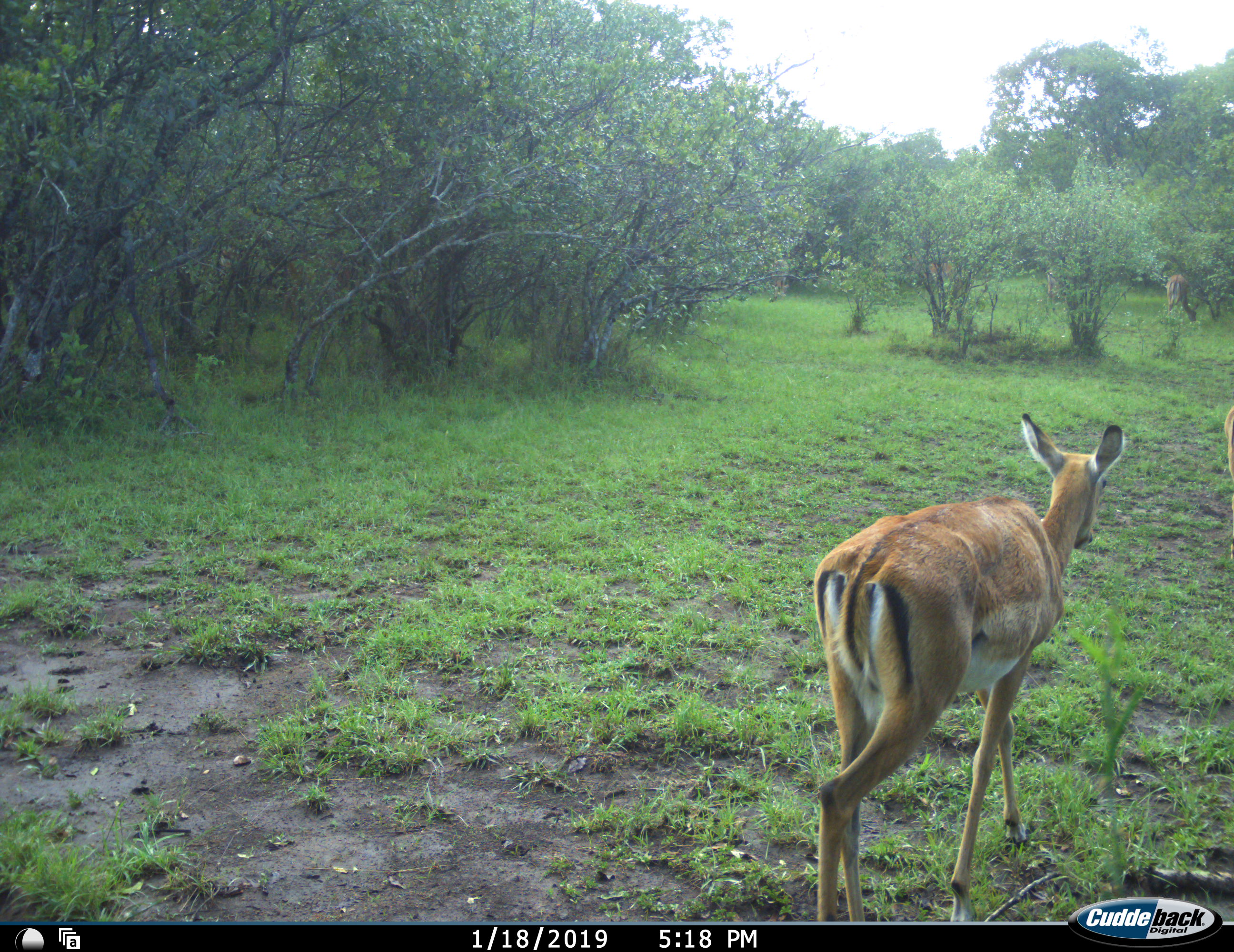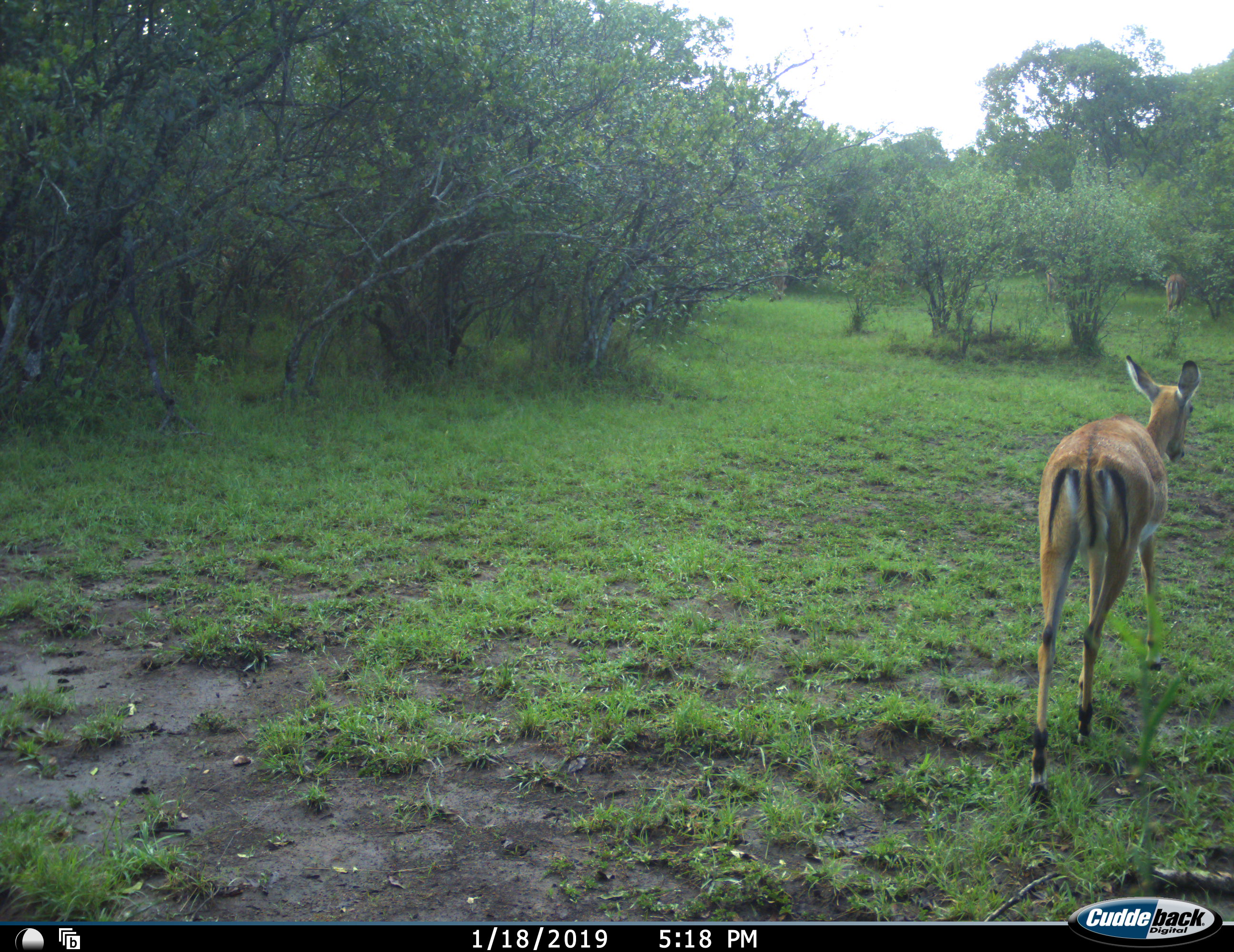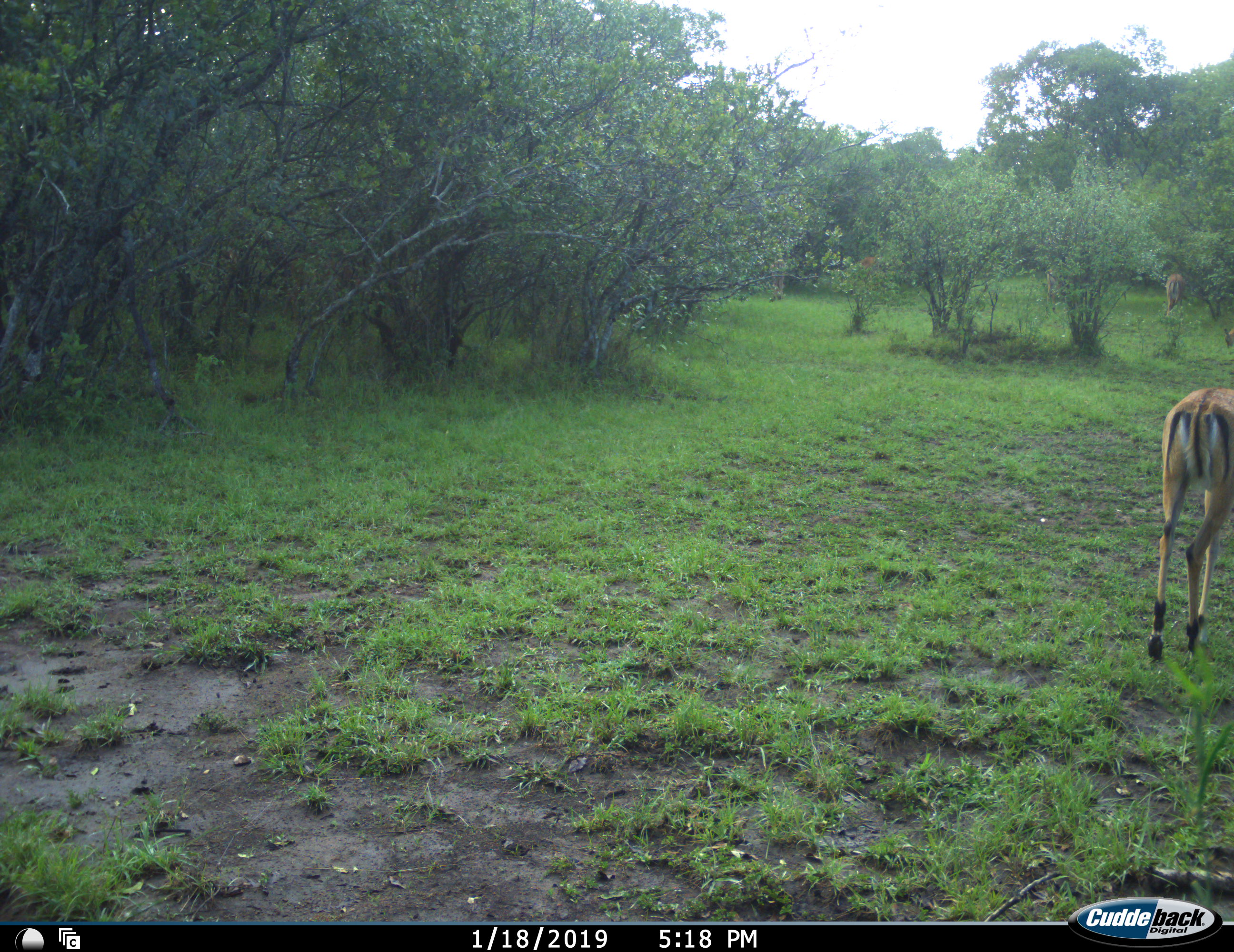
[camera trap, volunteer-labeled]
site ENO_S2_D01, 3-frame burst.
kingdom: Animalia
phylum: Chordata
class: Mammalia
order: Artiodactyla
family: Bovidae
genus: Aepyceros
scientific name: Aepyceros melampus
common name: impala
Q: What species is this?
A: Impala (Aepyceros melampus).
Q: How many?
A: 4.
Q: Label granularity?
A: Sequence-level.